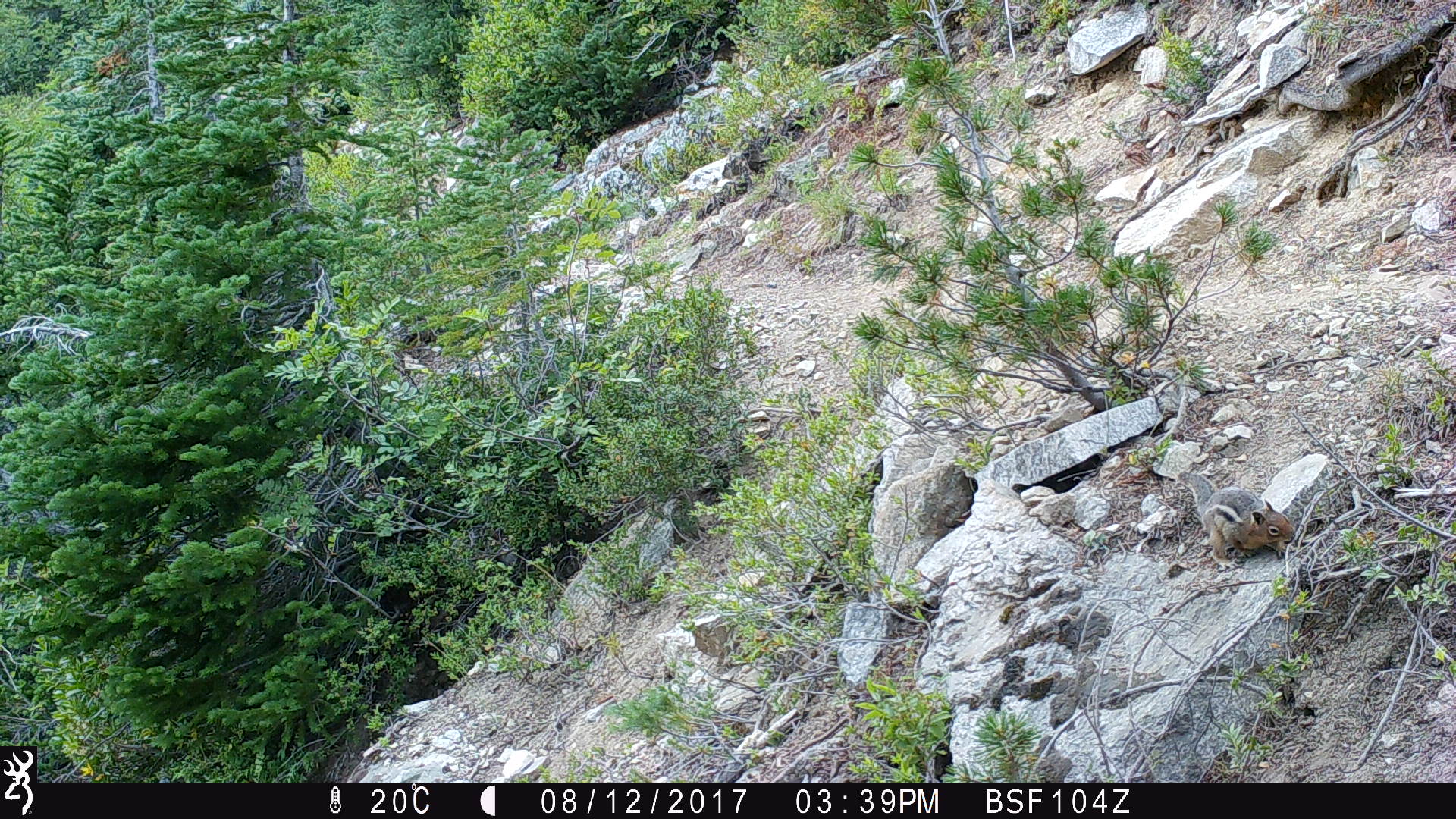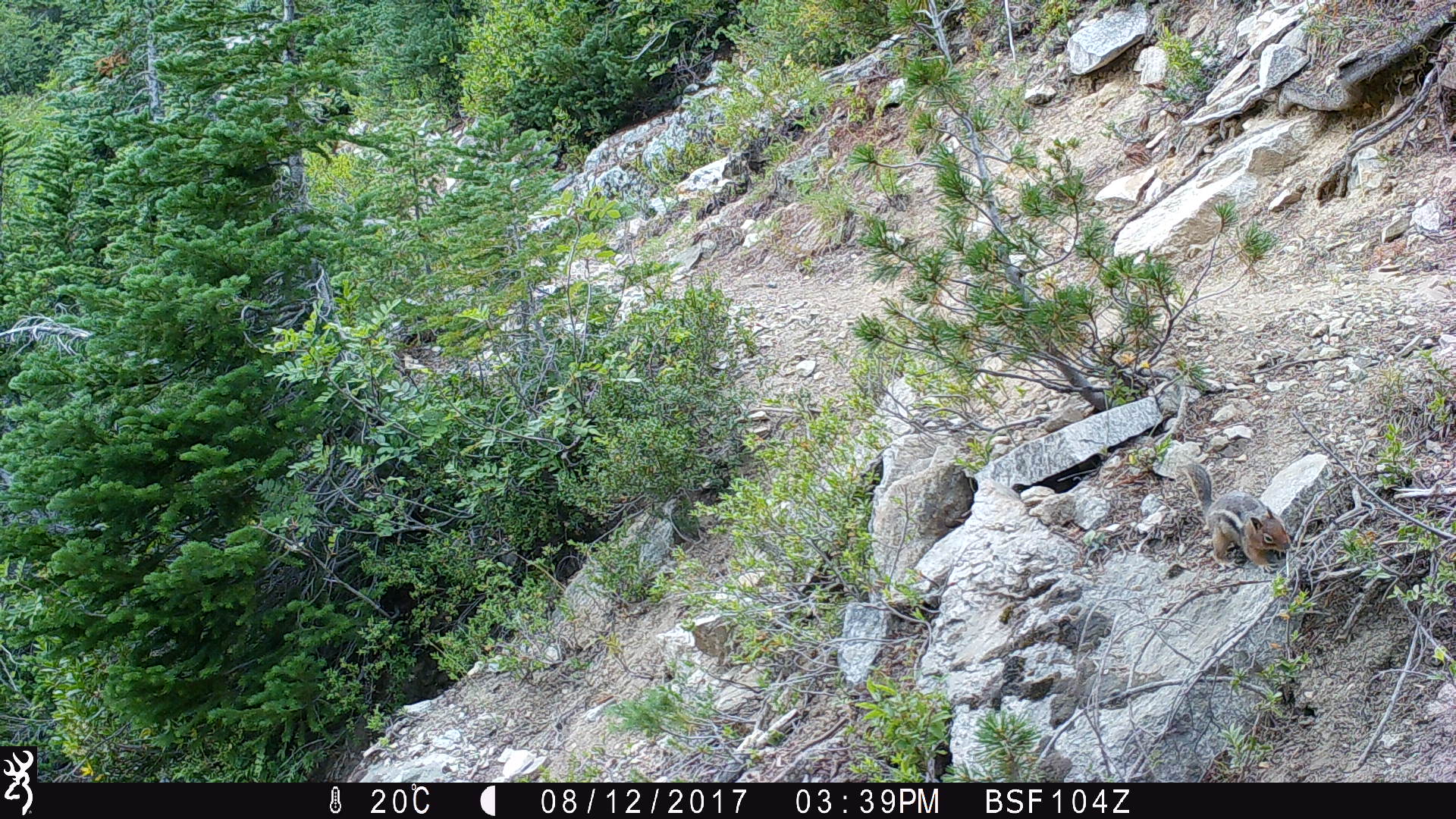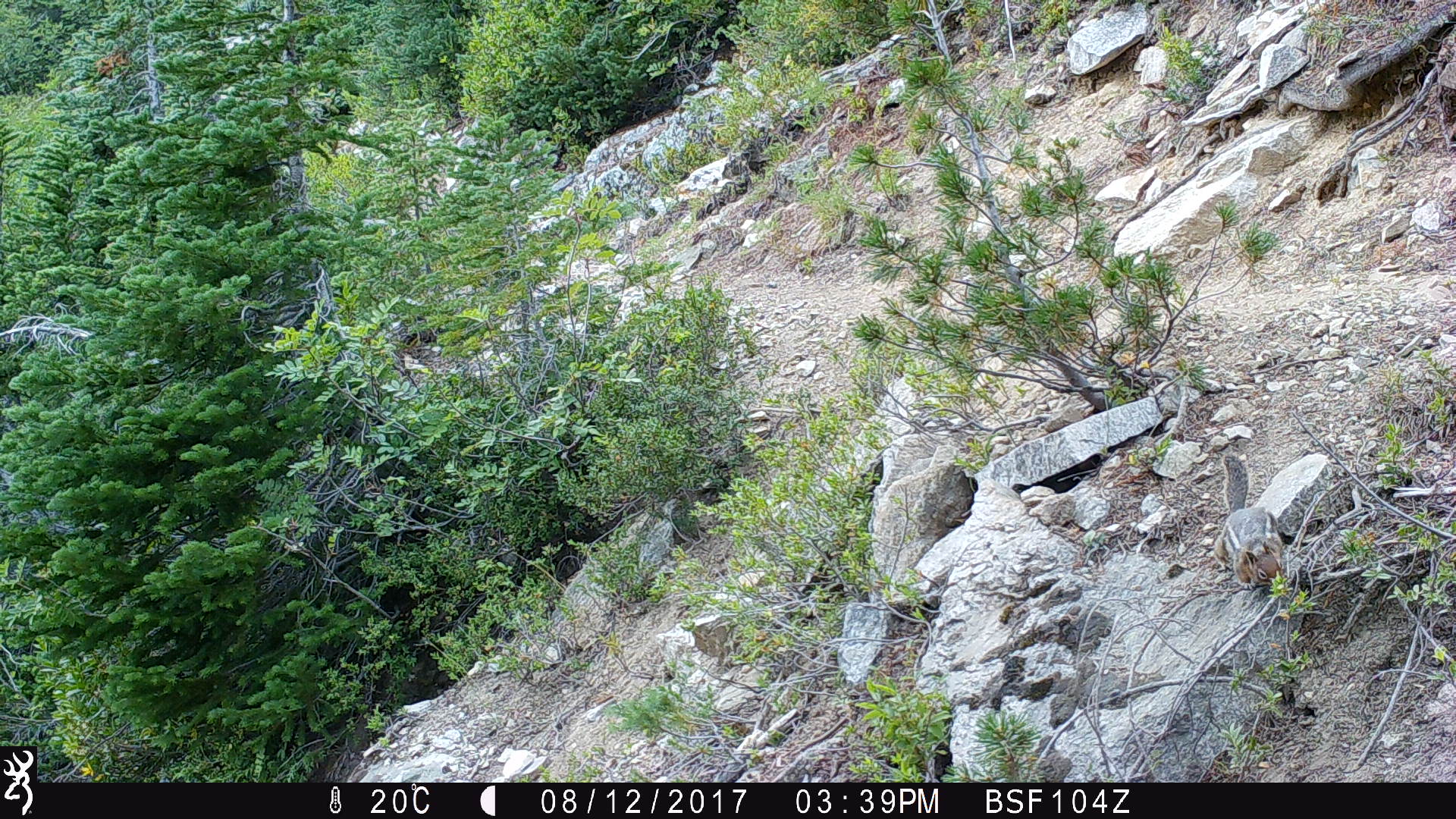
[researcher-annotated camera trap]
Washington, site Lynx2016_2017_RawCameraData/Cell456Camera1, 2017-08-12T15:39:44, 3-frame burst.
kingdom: Animalia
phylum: Chordata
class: Mammalia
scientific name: Mammalia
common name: small mammal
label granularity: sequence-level